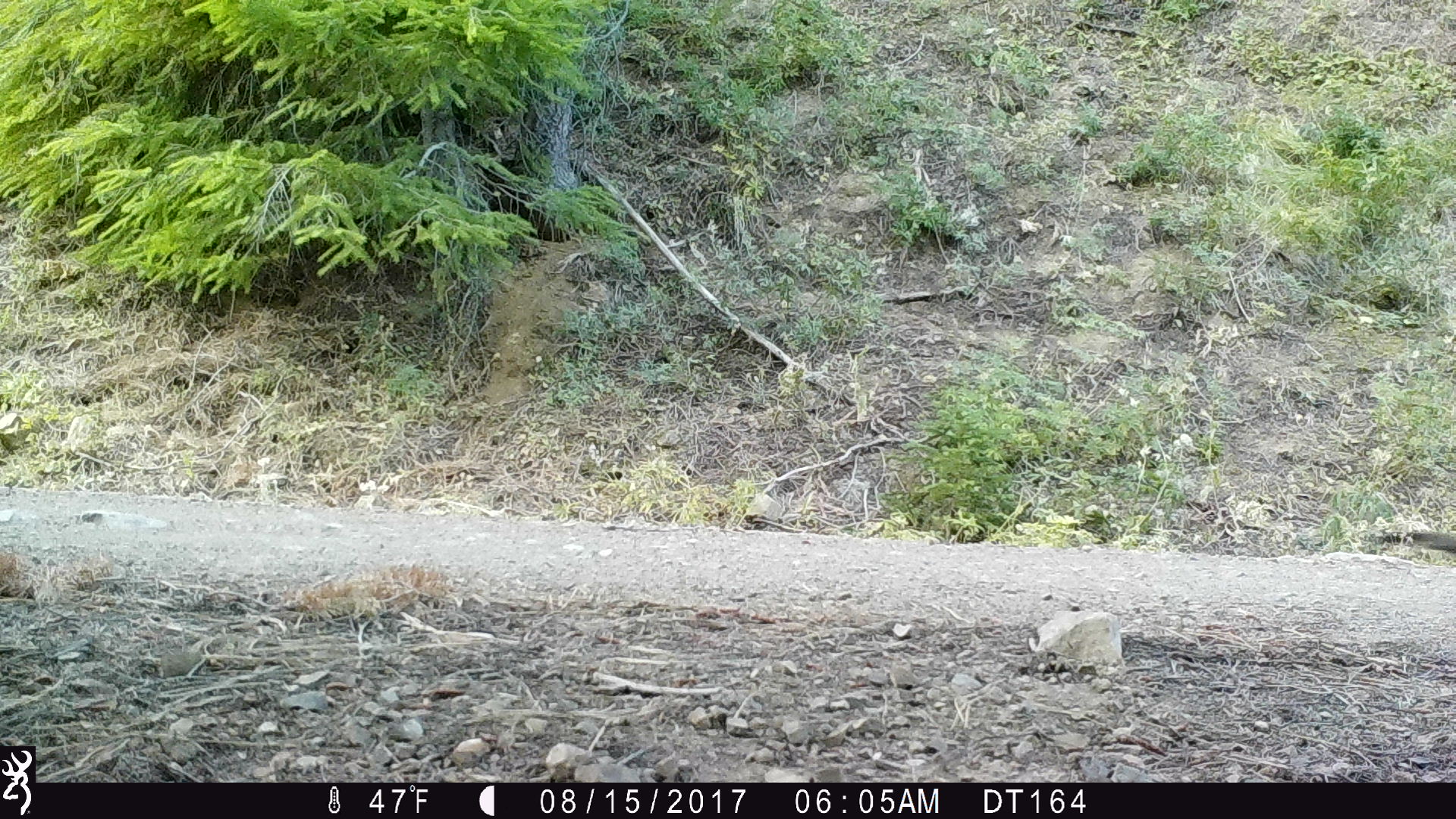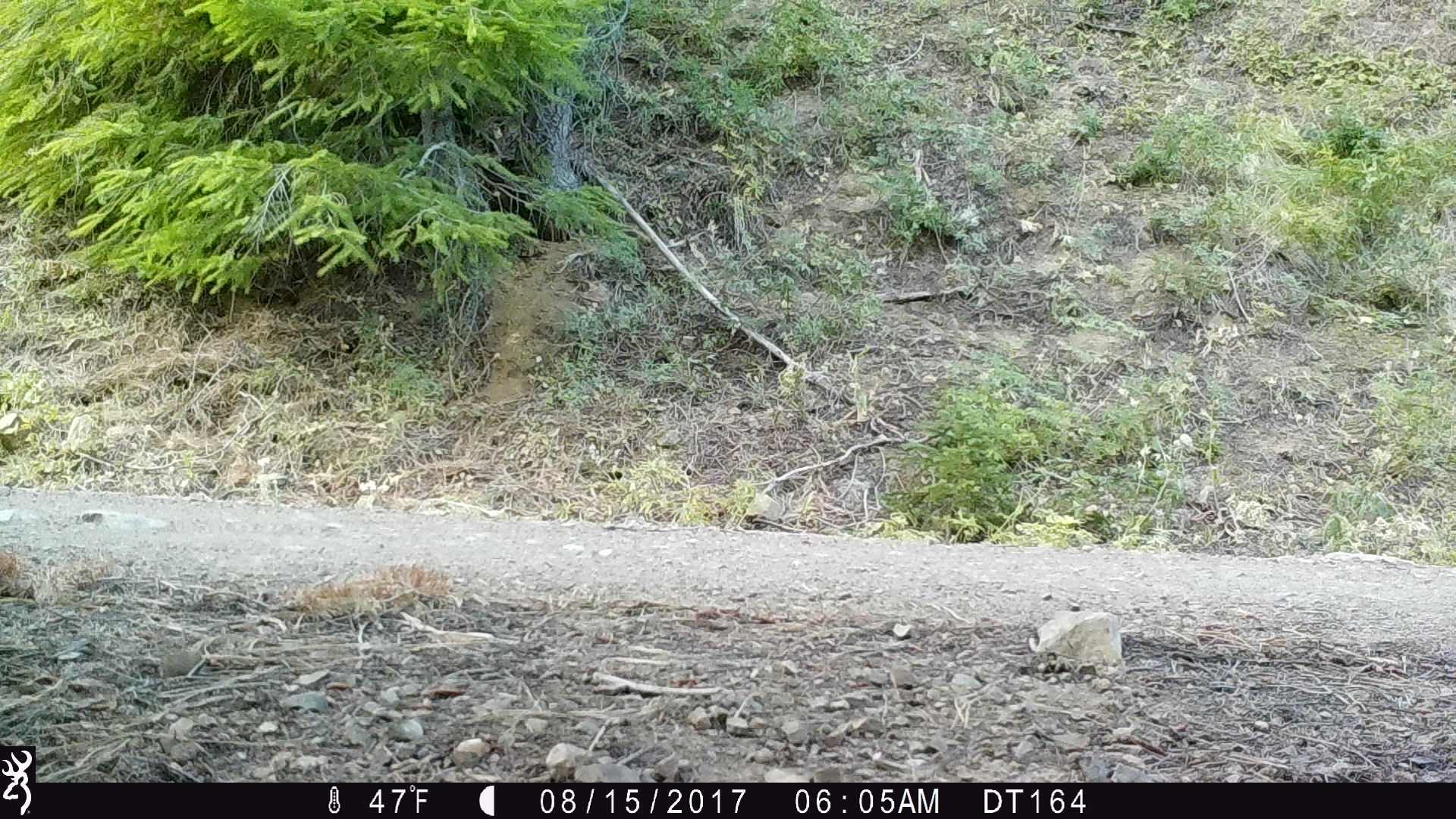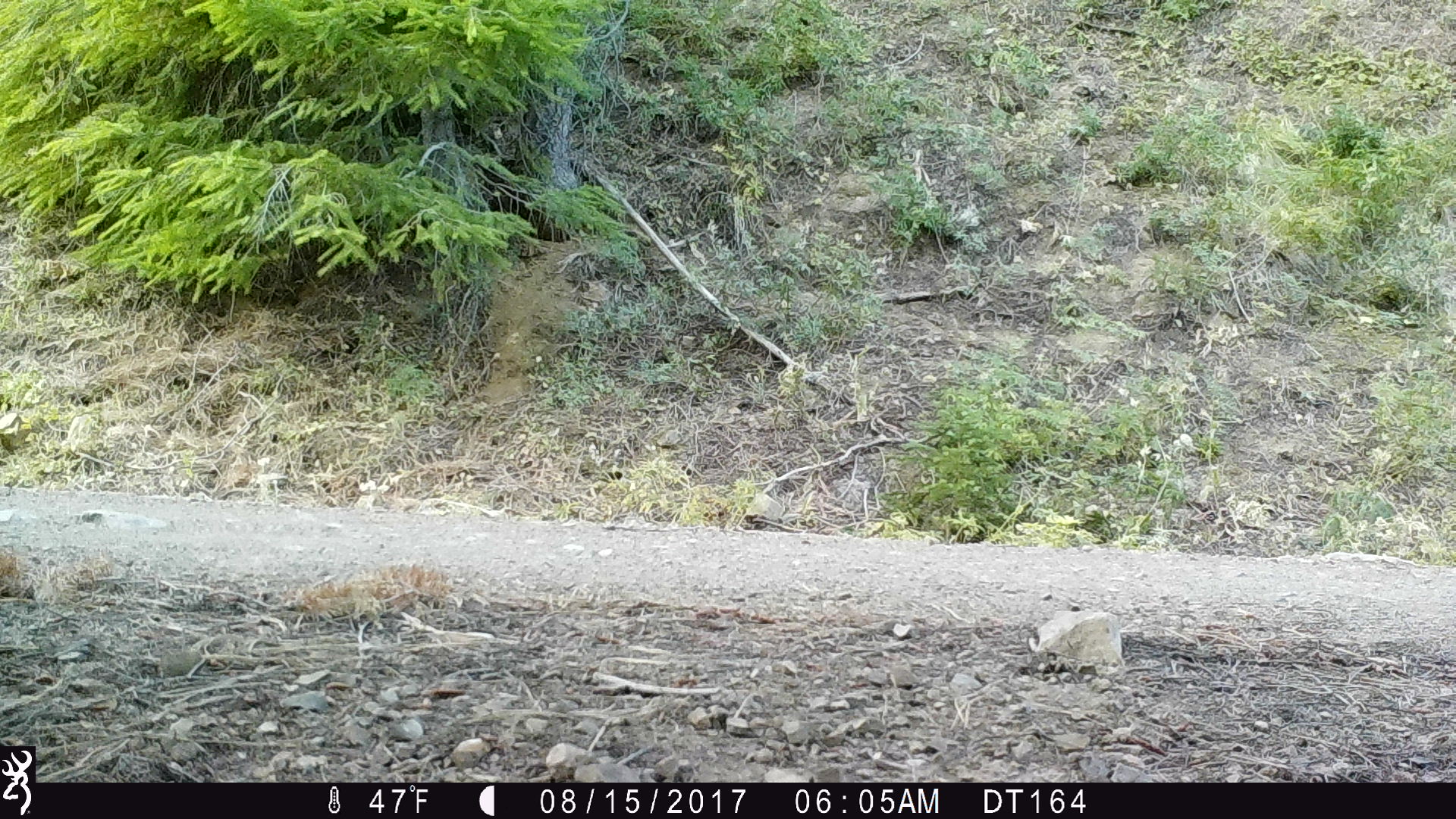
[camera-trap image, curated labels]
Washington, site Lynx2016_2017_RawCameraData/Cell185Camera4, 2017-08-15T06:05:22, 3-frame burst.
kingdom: Animalia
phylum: Chordata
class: Mammalia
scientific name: Mammalia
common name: small mammal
Small mammal (Mammalia). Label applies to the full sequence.